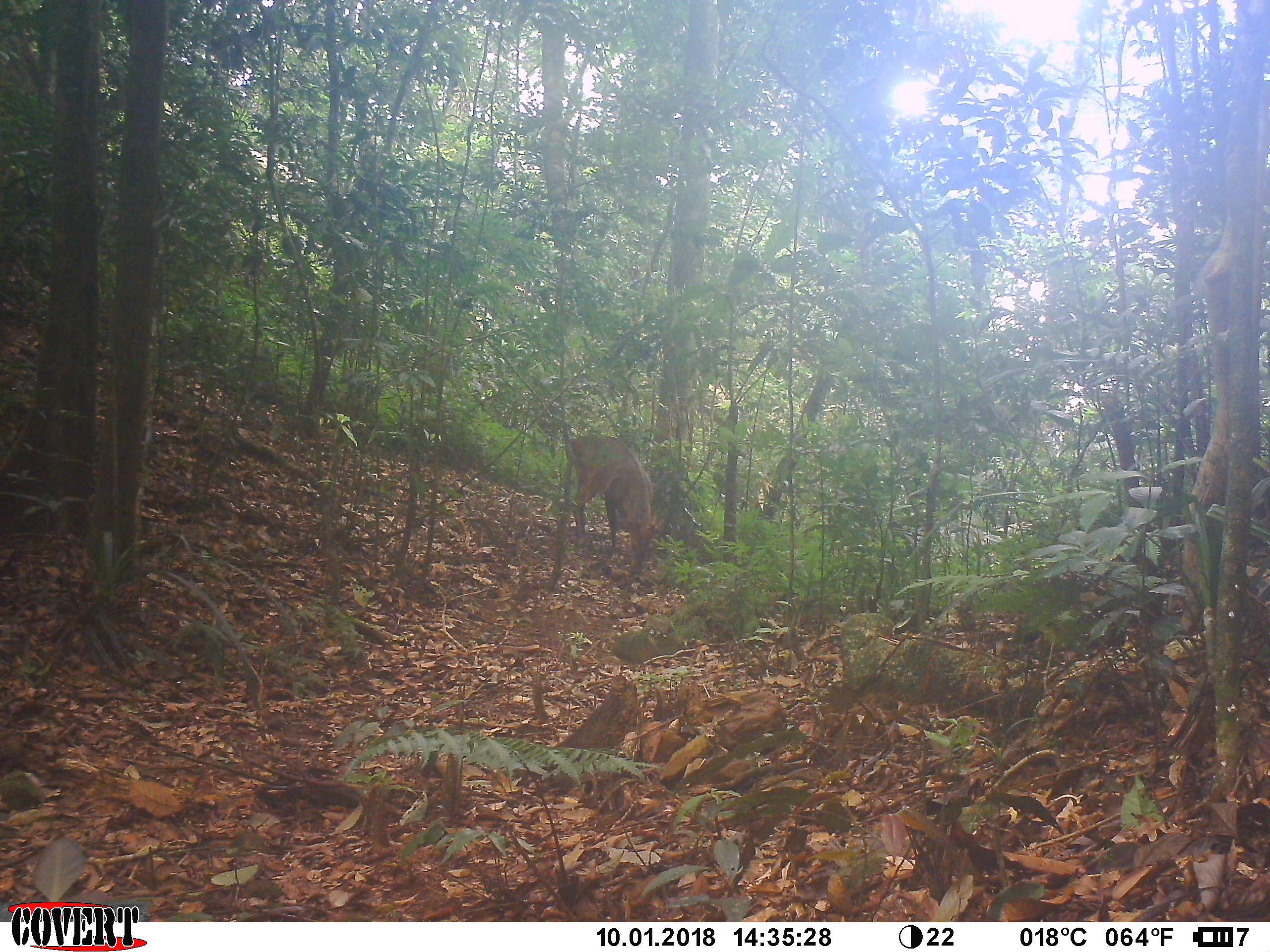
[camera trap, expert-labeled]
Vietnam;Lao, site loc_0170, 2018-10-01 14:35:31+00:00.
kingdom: Animalia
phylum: Chordata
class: Mammalia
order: Artiodactyla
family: Cervidae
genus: Muntiacus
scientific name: Muntiacus vuquangensis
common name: large-antlered muntjac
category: large antlered muntjac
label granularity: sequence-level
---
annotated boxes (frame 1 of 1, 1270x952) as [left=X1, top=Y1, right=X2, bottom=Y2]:
large antlered muntjac: [left=565, top=433, right=666, bottom=576]